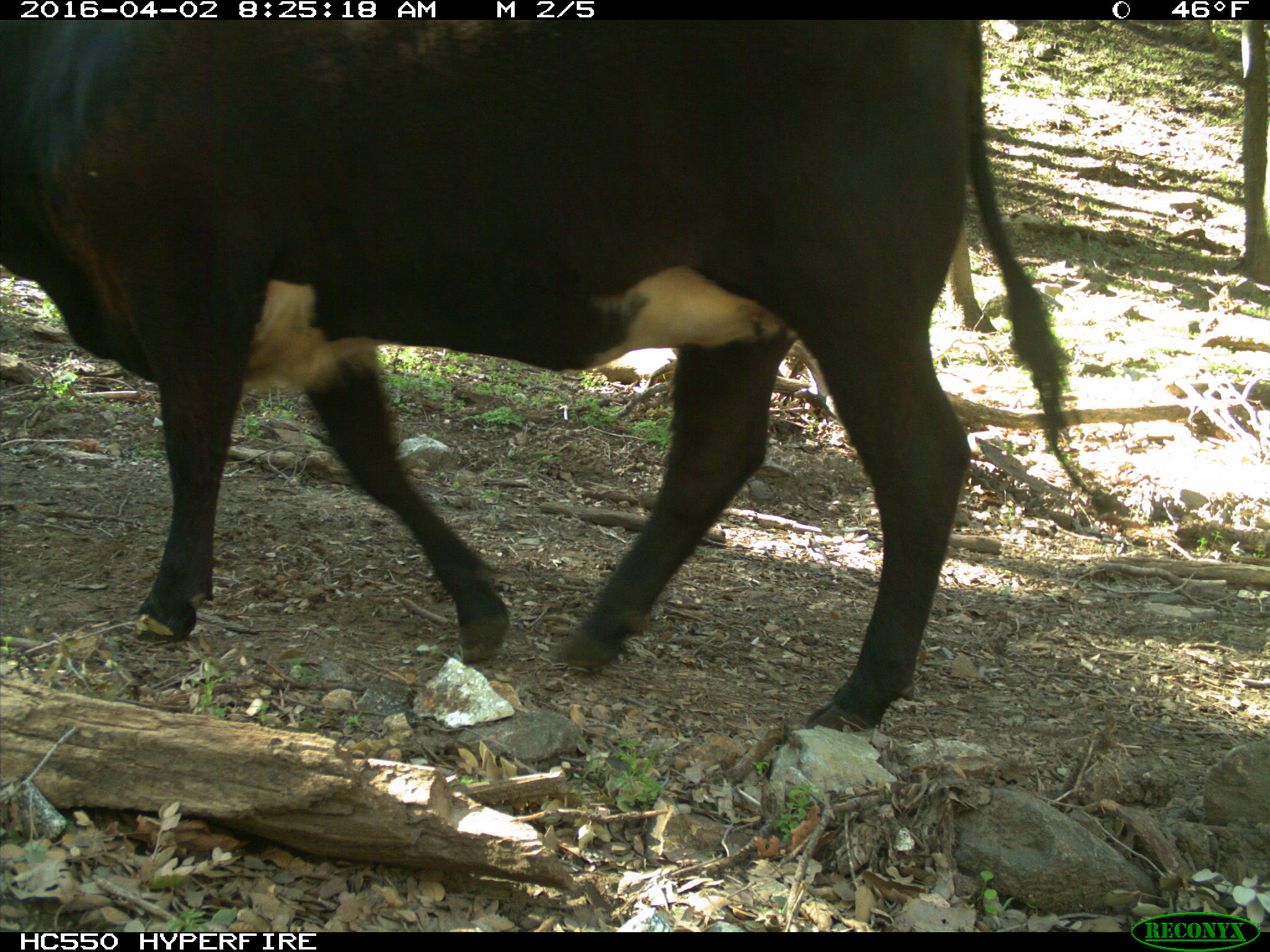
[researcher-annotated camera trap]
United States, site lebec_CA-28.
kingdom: Animalia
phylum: Chordata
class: Mammalia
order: Artiodactyla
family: Bovidae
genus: Bos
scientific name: Bos taurus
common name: domestic cow